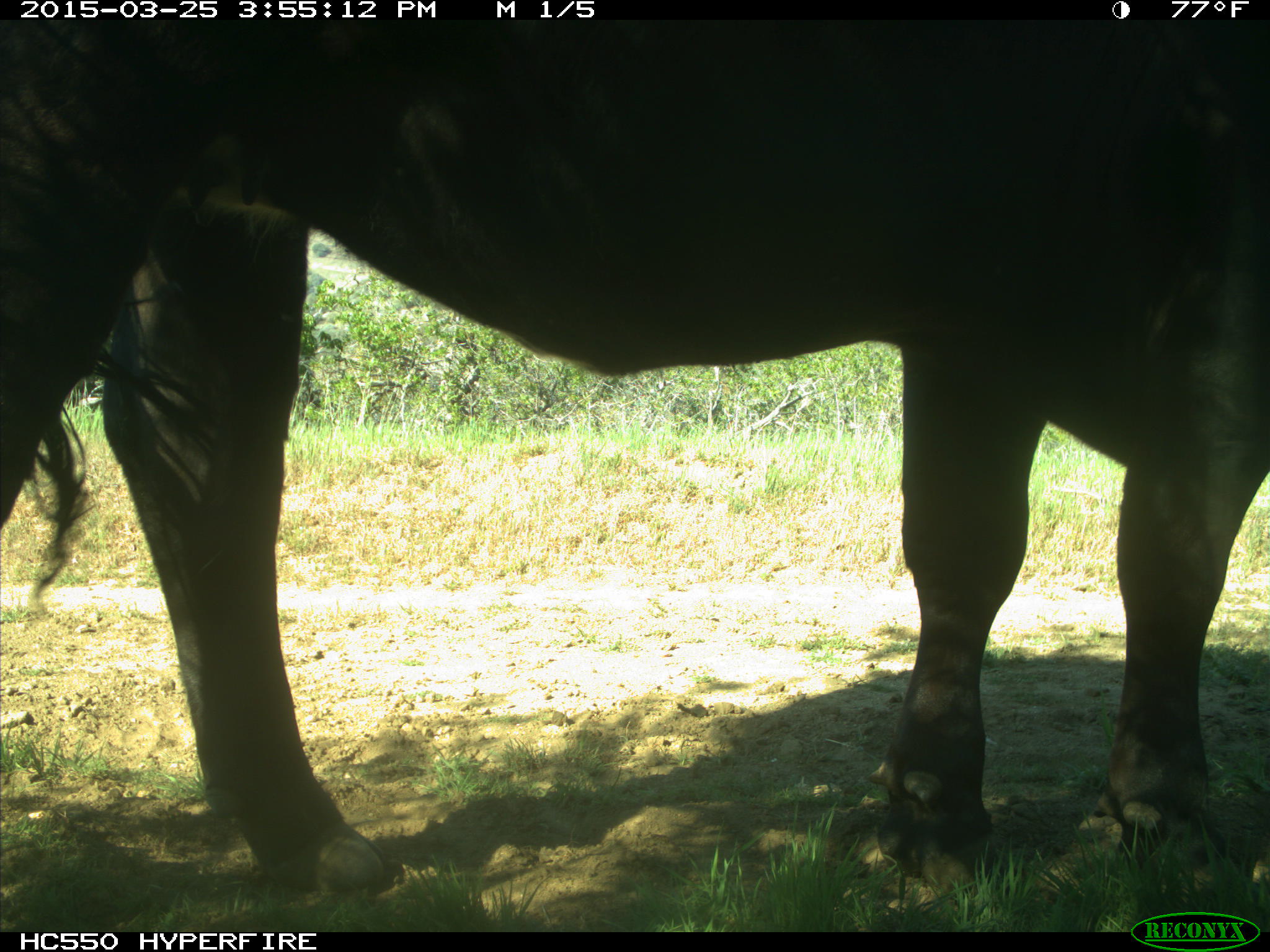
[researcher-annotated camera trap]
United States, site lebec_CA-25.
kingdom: Animalia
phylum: Chordata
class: Mammalia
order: Artiodactyla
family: Bovidae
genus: Bos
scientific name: Bos taurus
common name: domestic cow